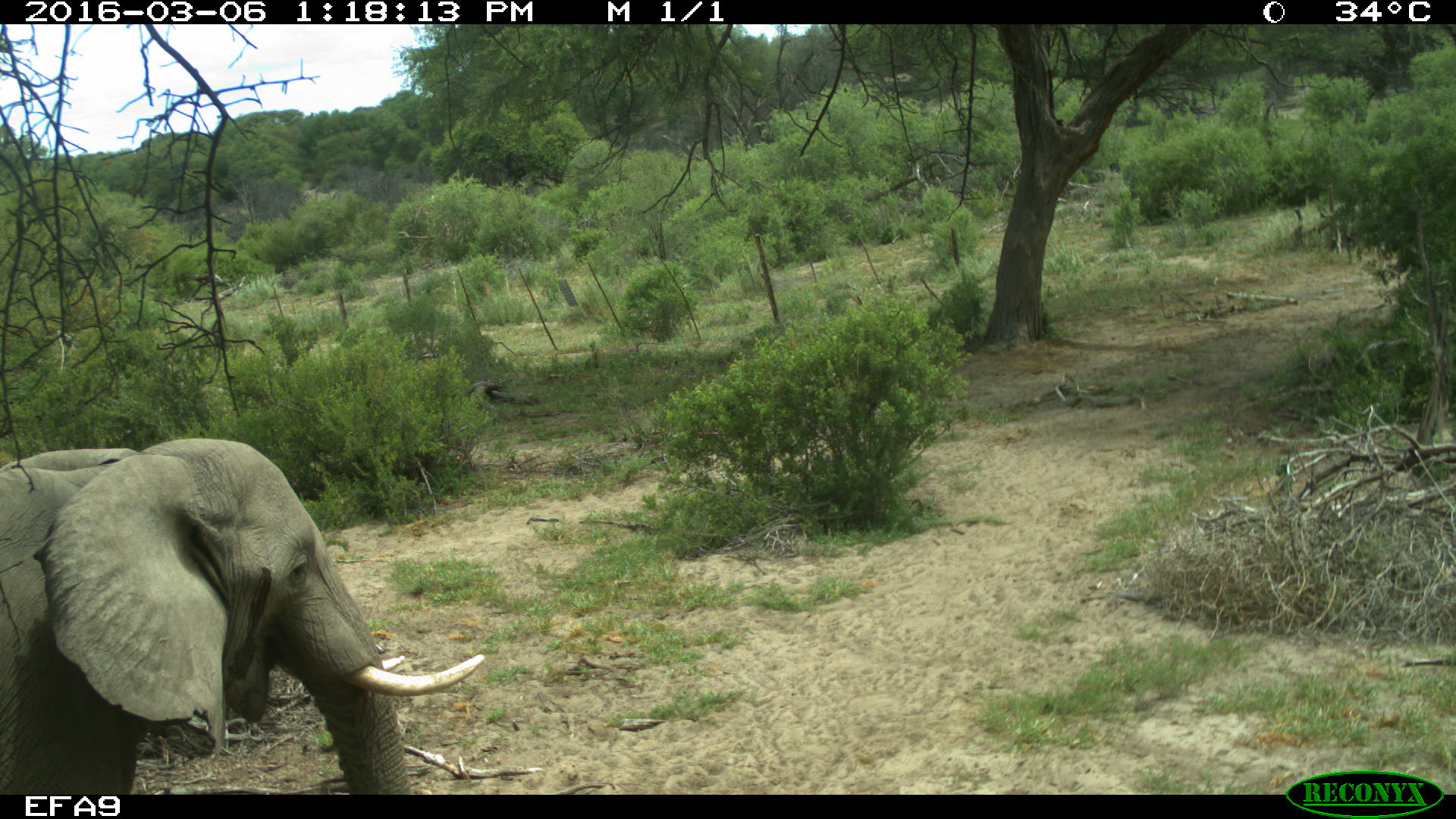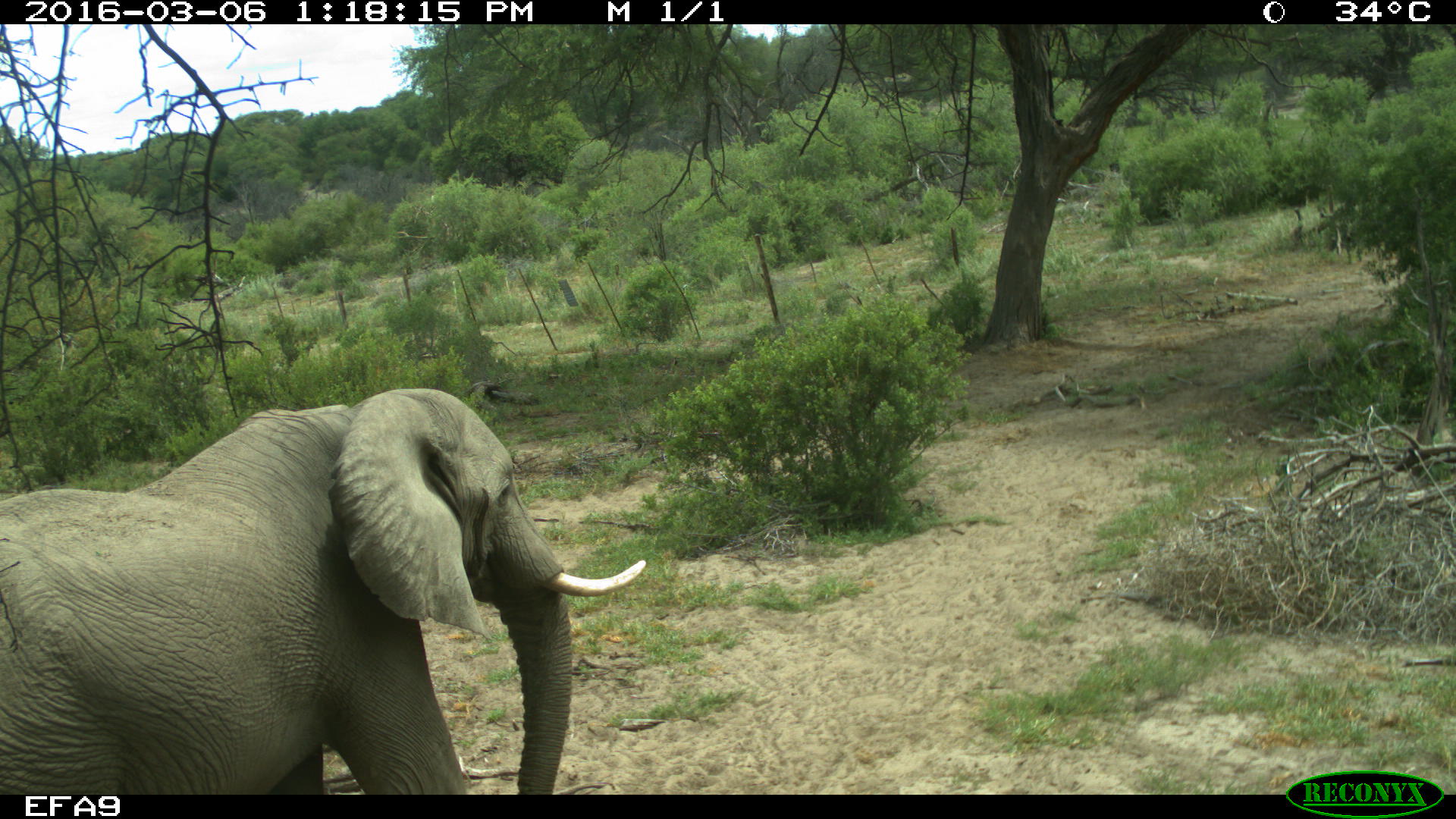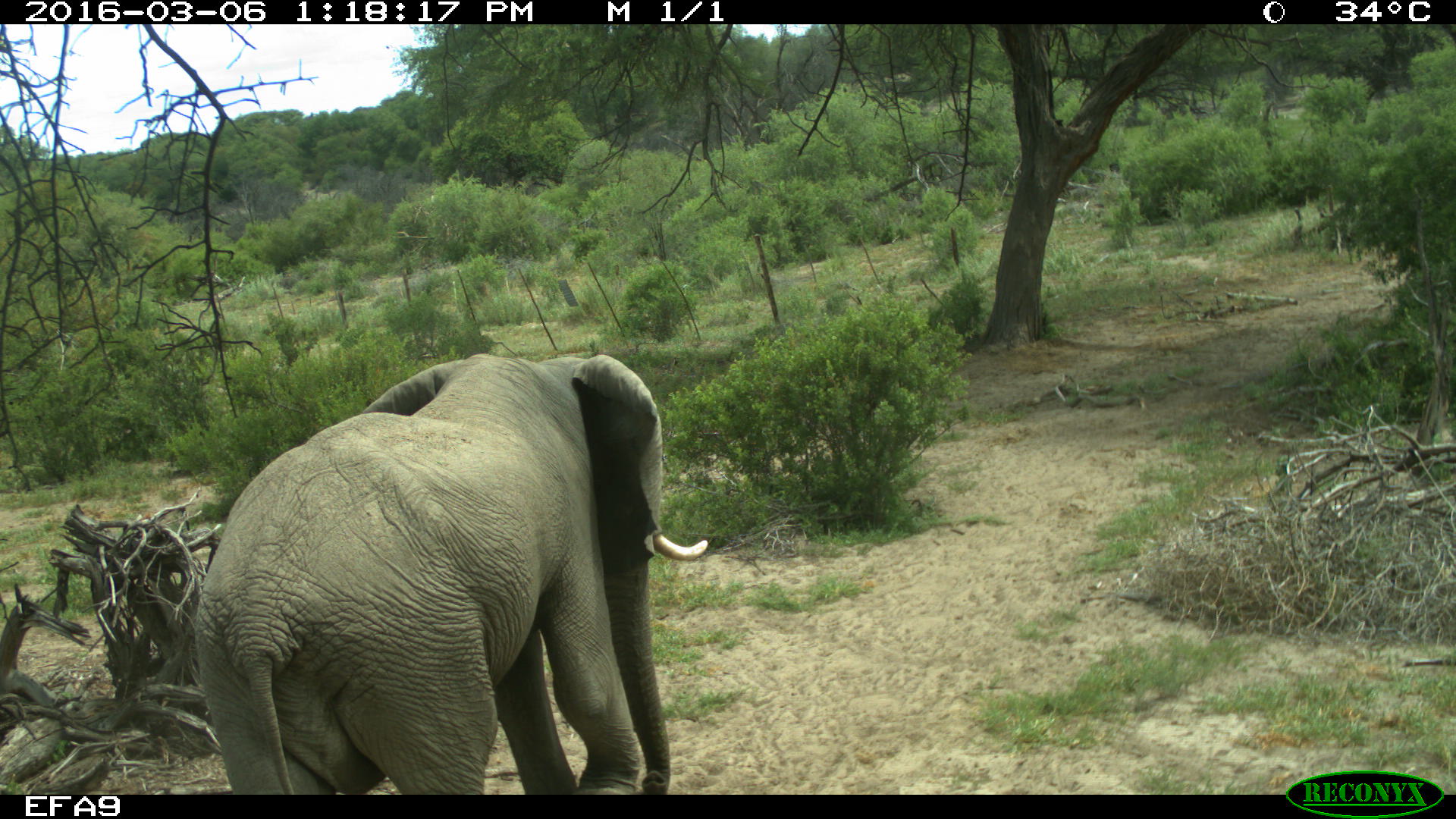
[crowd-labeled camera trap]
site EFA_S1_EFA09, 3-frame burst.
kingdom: Animalia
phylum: Chordata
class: Mammalia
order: Proboscidea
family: Elephantidae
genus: Loxodonta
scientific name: Loxodonta africana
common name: african bush elephant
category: elephant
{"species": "elephant (african bush elephant) (Loxodonta africana)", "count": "1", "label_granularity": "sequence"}